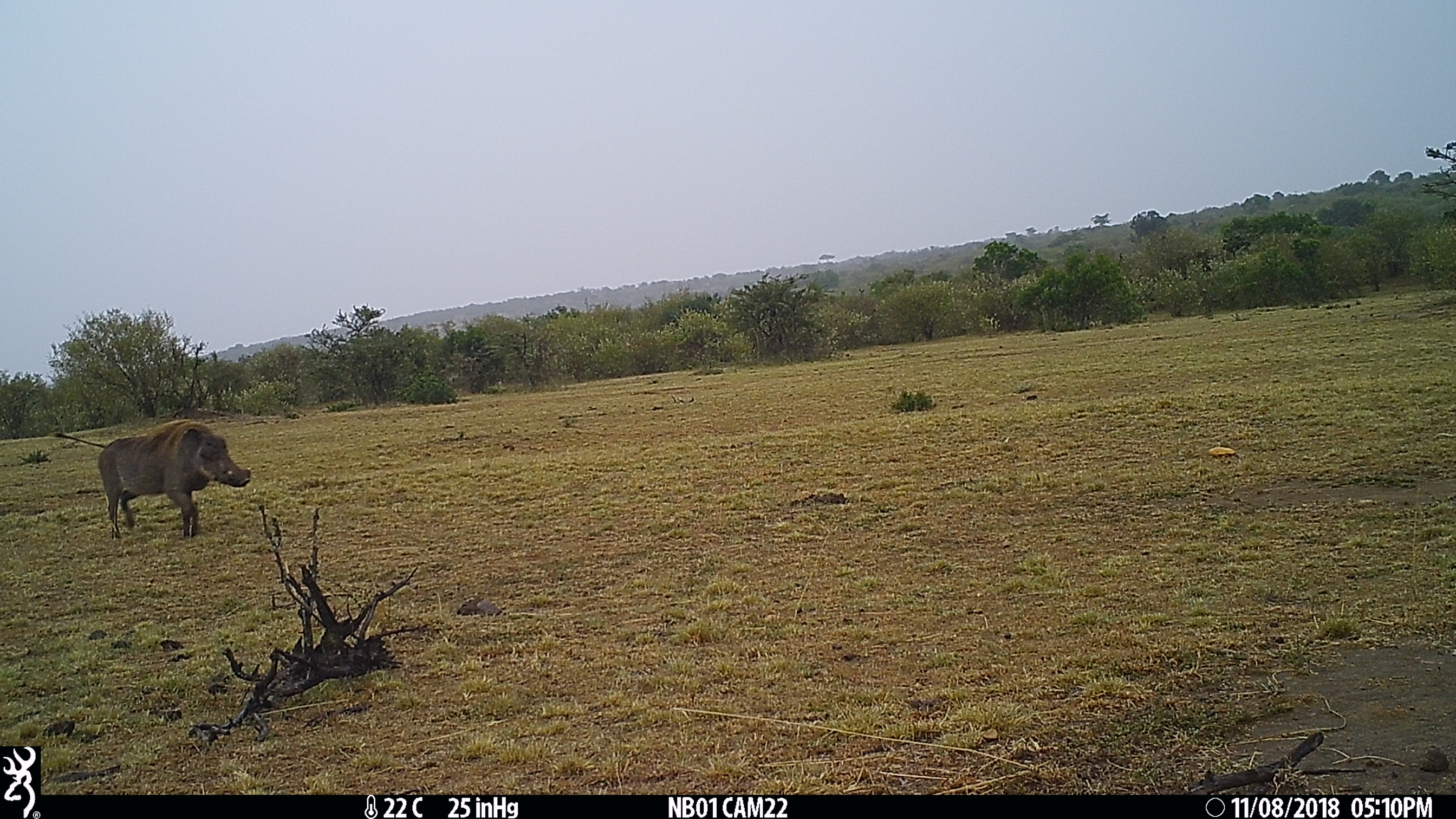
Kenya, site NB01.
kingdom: Animalia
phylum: Chordata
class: Mammalia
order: Artiodactyla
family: Suidae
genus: Phacochoerus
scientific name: Phacochoerus africanus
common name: common warthog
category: warthog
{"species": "warthog (common warthog) (Phacochoerus africanus)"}